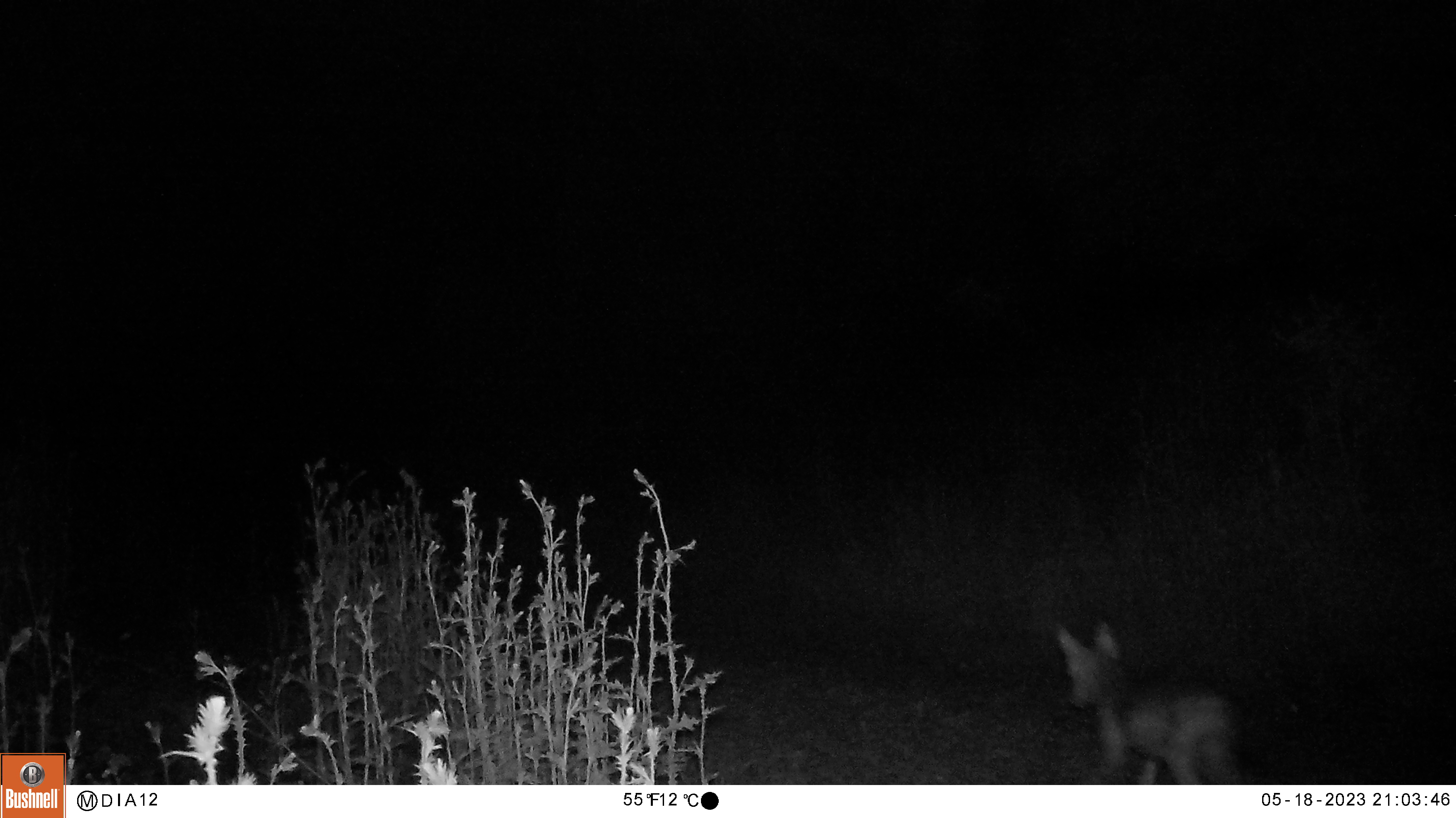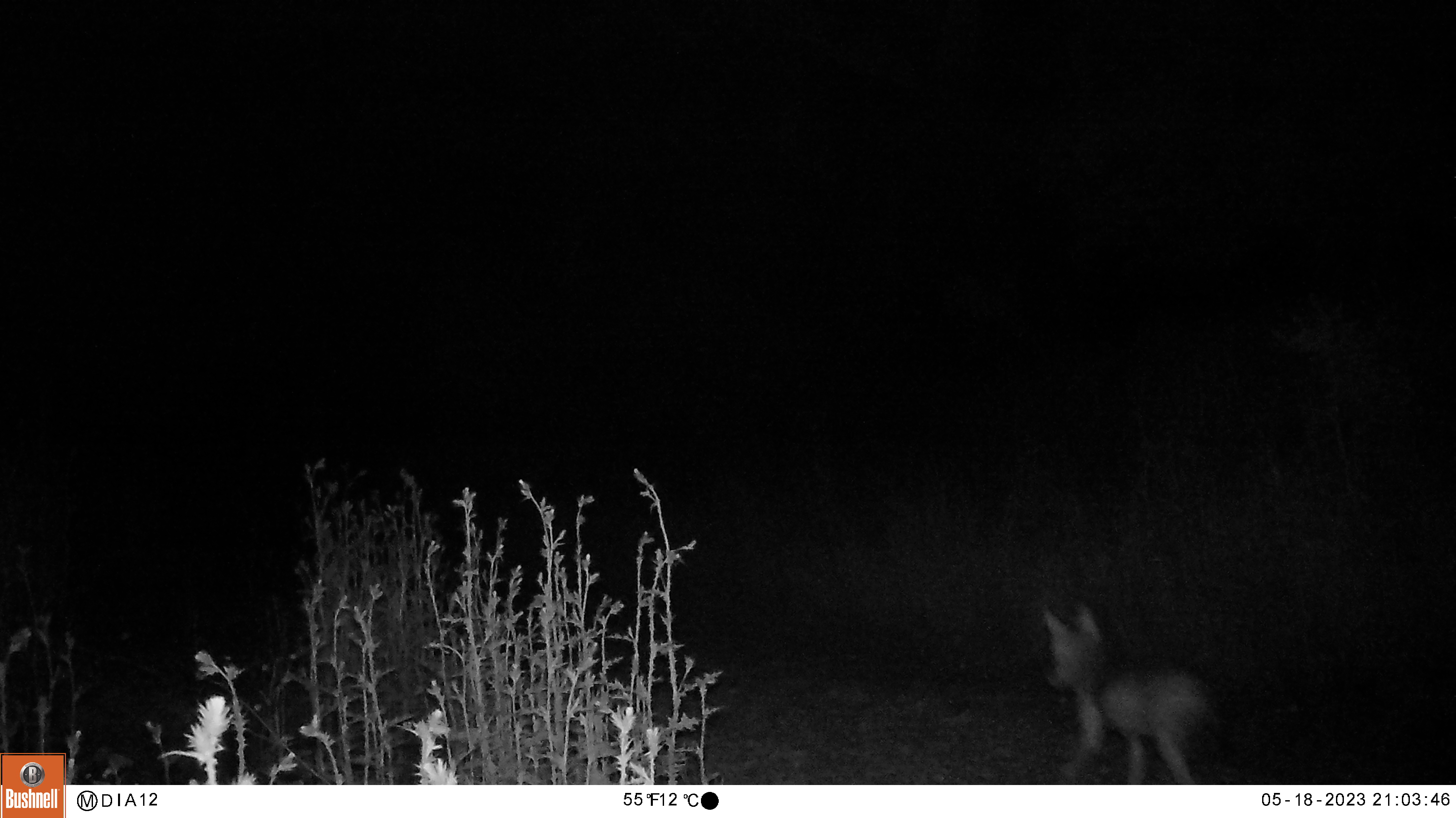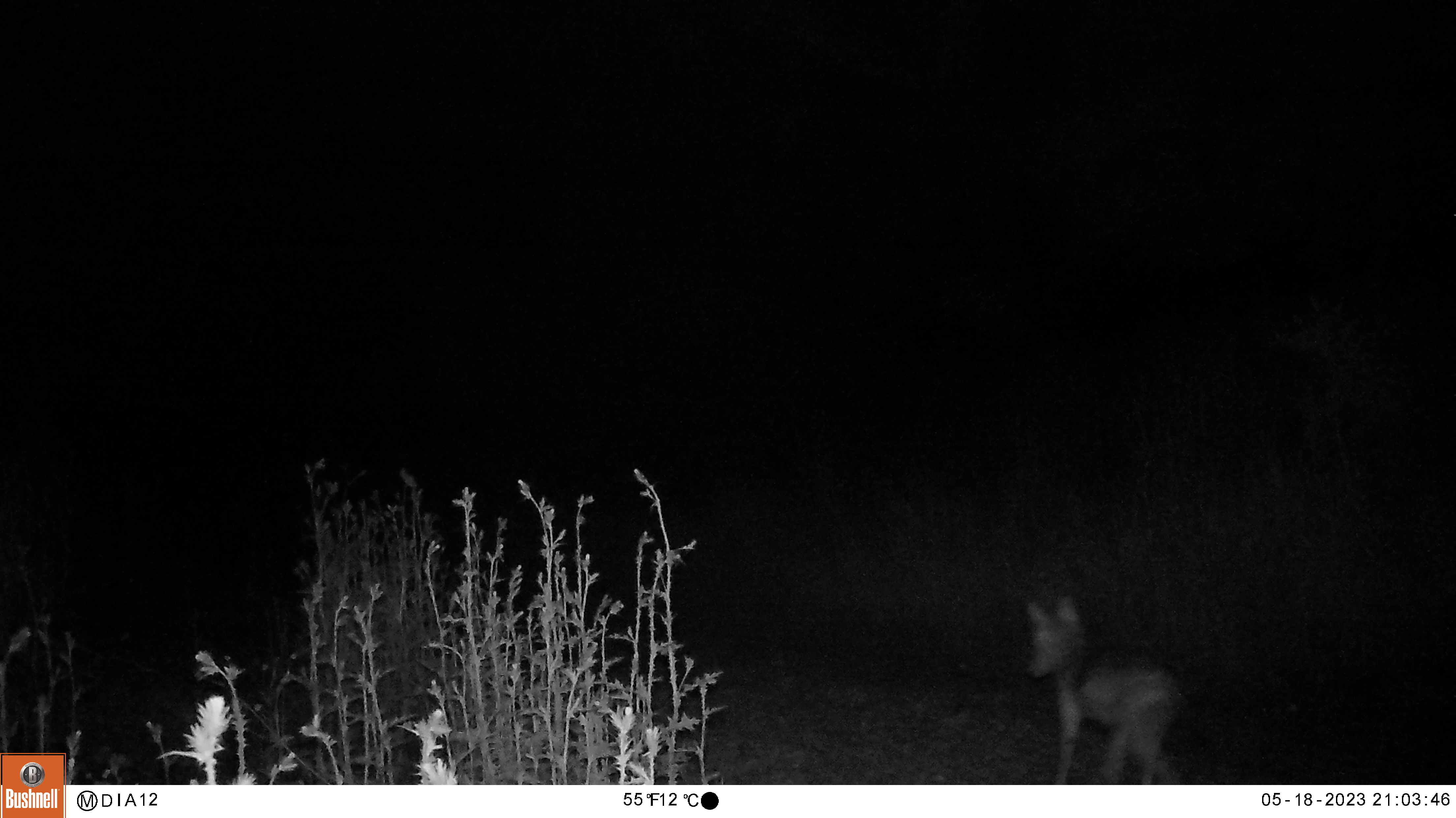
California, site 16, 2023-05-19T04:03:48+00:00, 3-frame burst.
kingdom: Animalia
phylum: Chordata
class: Mammalia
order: Carnivora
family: Canidae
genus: Canis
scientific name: Canis latrans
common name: coyote